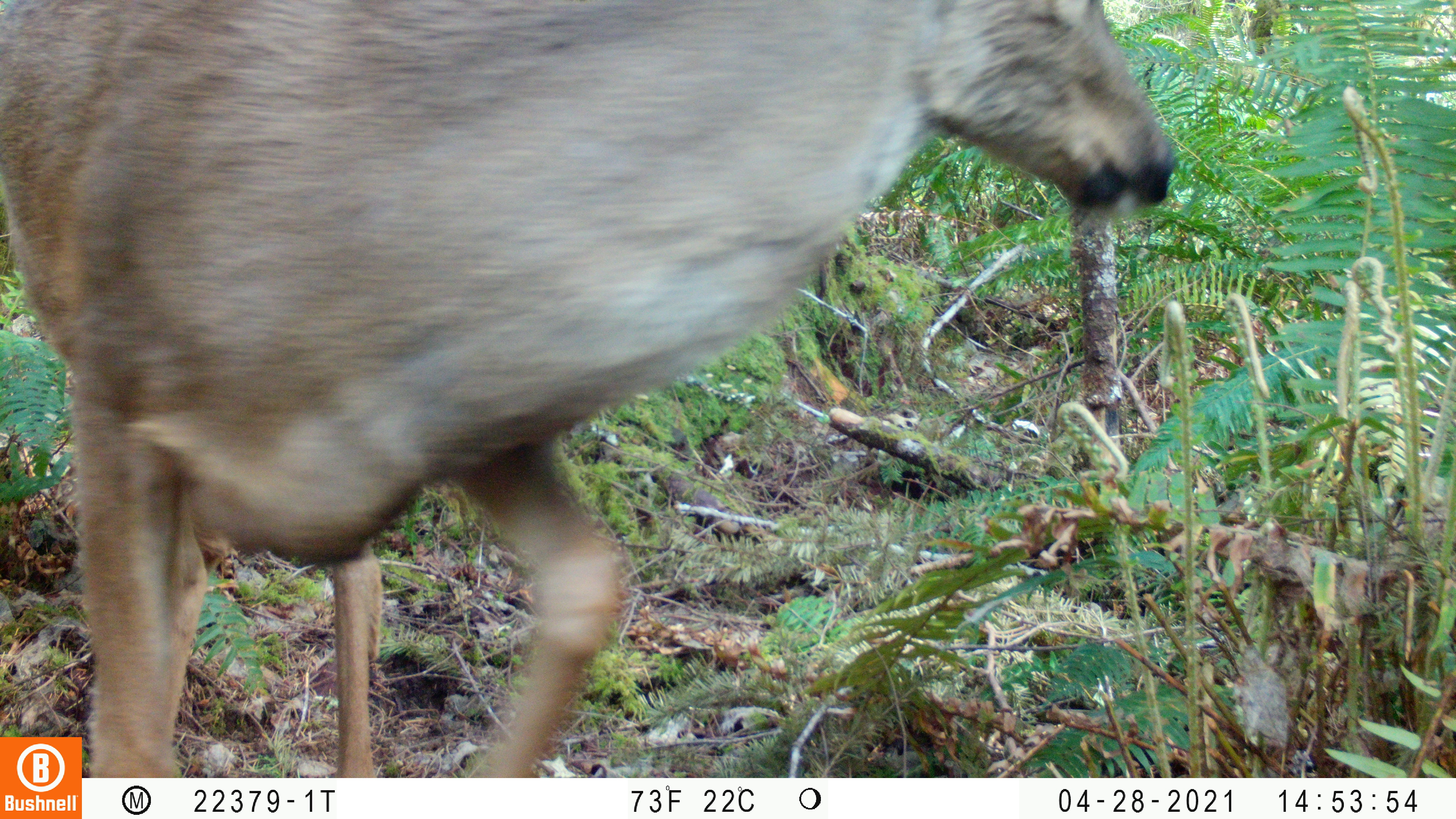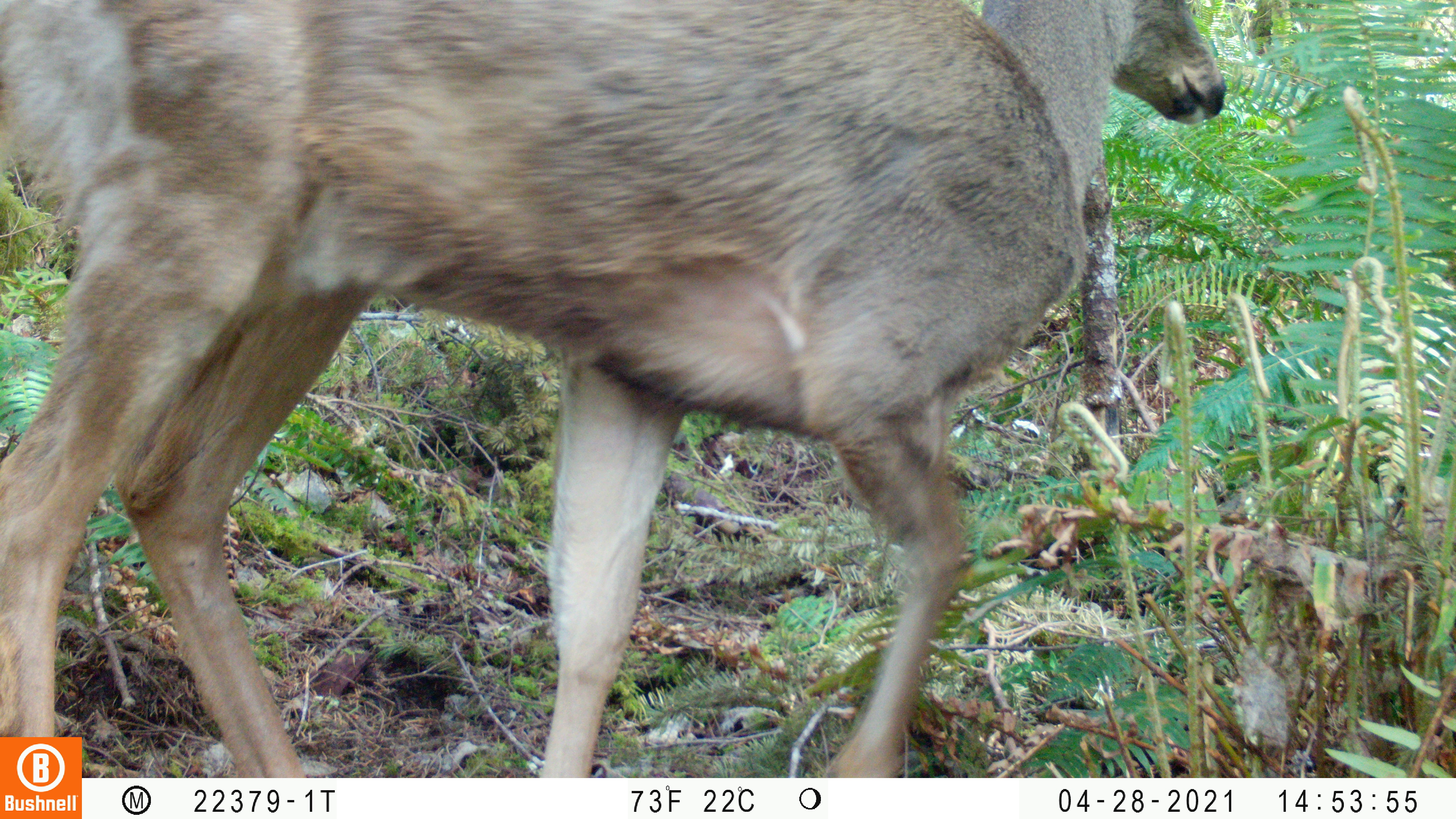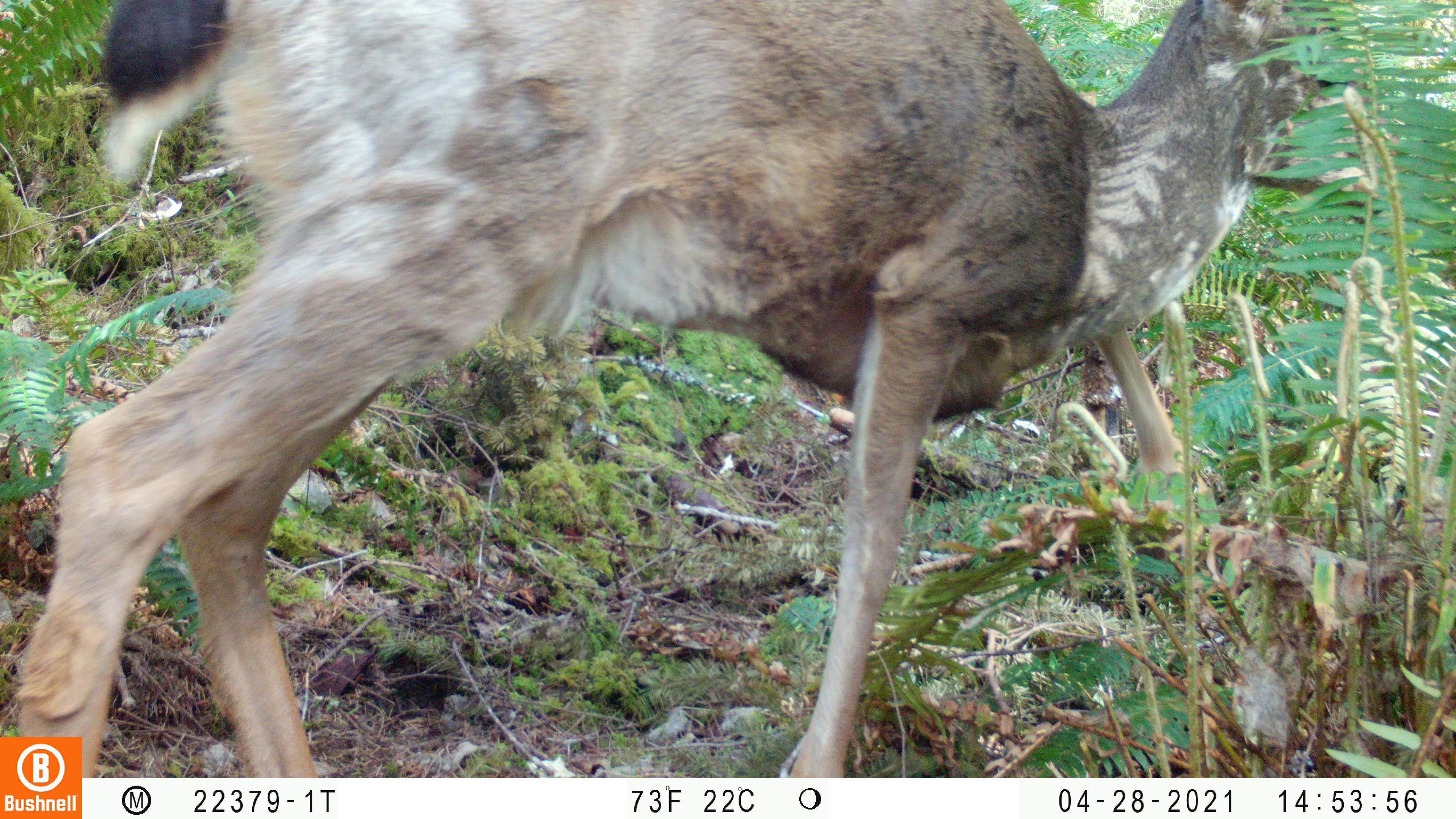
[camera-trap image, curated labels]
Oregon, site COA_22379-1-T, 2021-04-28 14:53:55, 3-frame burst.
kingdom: Animalia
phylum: Chordata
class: Mammalia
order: Artiodactyla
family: Cervidae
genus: Odocoileus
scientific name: Odocoileus hemionus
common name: black-tailed deer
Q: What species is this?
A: Black-tailed deer (Odocoileus hemionus).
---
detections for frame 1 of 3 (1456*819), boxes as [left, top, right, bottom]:
black-tailed deer: [0, 0, 1195, 735]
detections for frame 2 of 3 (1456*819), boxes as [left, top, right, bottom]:
black-tailed deer: [2, 0, 1238, 737]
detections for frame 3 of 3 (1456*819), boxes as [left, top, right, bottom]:
black-tailed deer: [6, 0, 1444, 735]